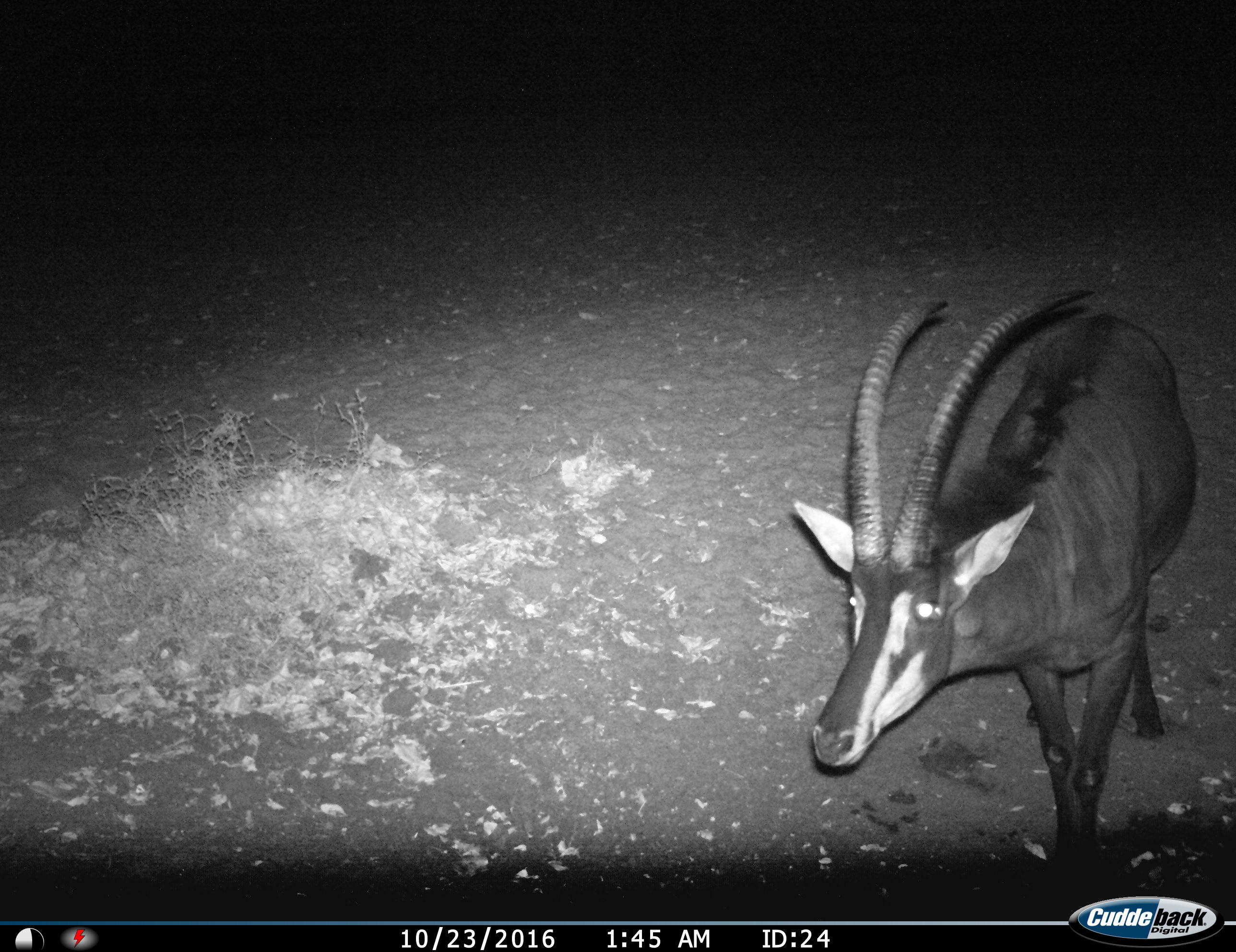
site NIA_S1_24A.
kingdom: Animalia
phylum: Chordata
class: Mammalia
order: Artiodactyla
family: Bovidae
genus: Hippotragus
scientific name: Hippotragus niger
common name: sable antelope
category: sable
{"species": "sable (sable antelope) (Hippotragus niger)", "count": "1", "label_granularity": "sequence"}